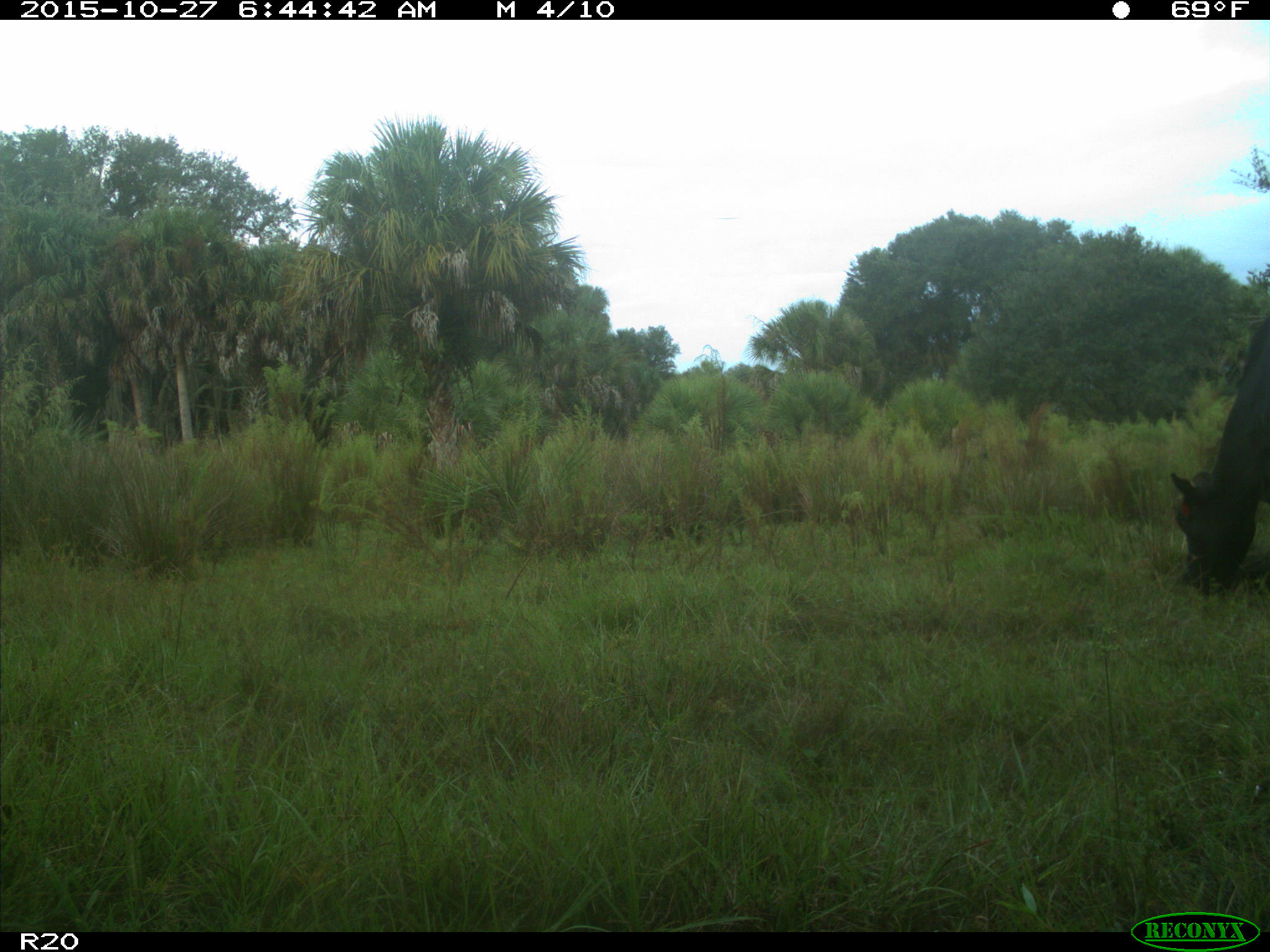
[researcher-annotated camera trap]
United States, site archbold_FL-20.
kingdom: Animalia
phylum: Chordata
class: Mammalia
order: Artiodactyla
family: Bovidae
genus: Bos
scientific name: Bos taurus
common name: domestic cow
Bos taurus (domestic cow).